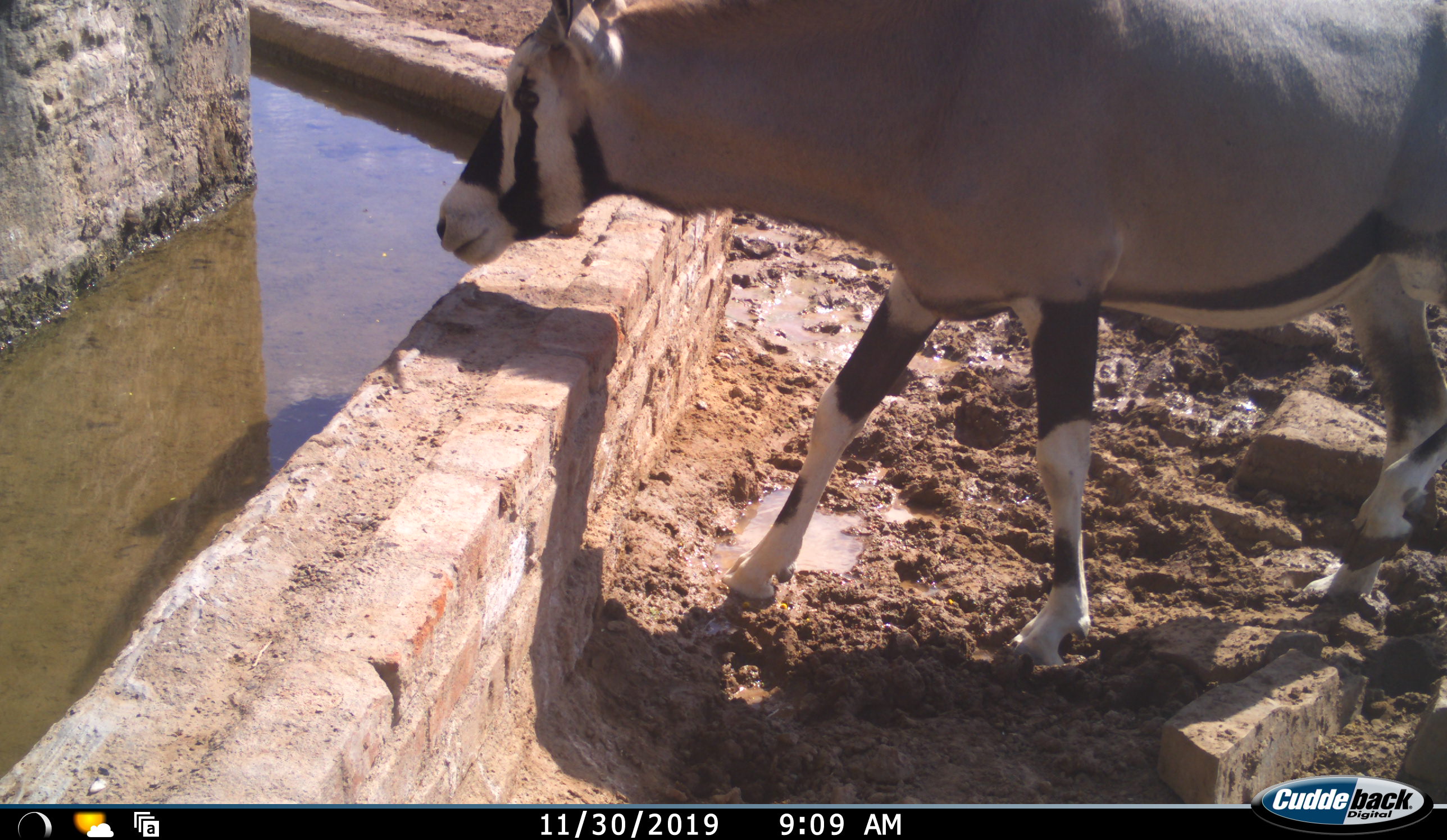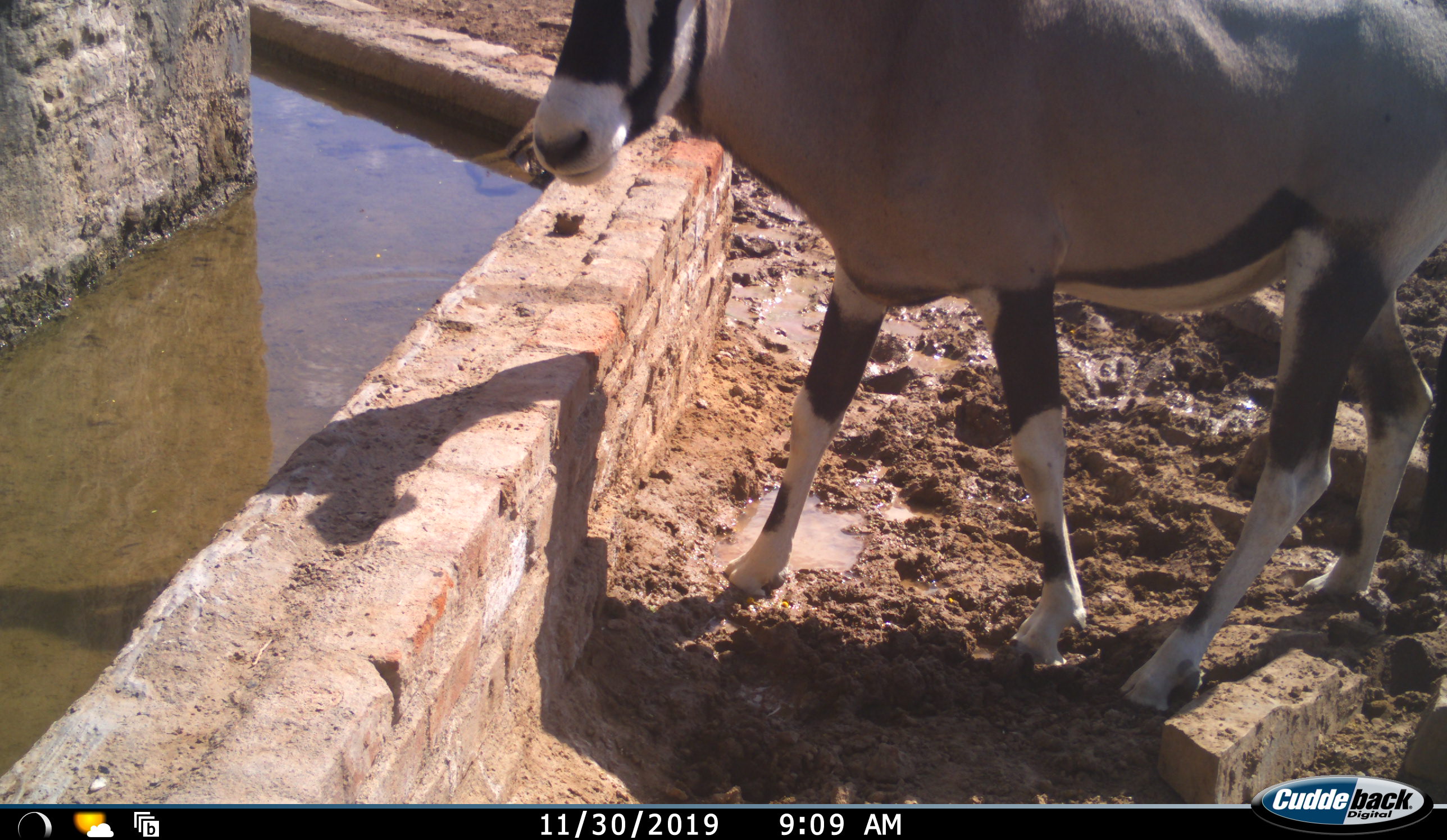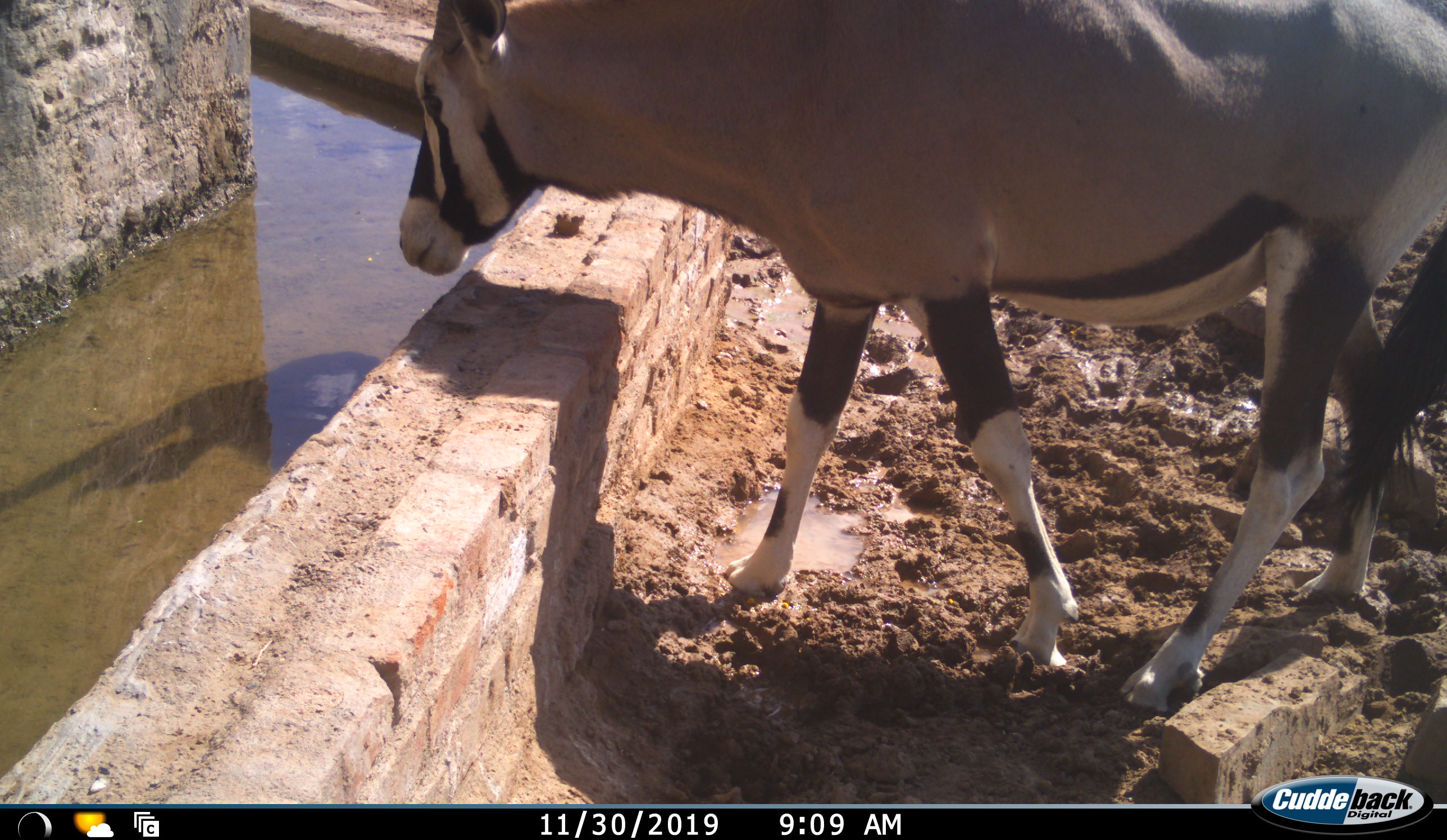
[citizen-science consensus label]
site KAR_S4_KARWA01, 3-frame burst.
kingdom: Animalia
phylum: Chordata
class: Mammalia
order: Artiodactyla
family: Bovidae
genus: Oryx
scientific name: Oryx gazella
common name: gemsbok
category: oryx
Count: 1.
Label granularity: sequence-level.